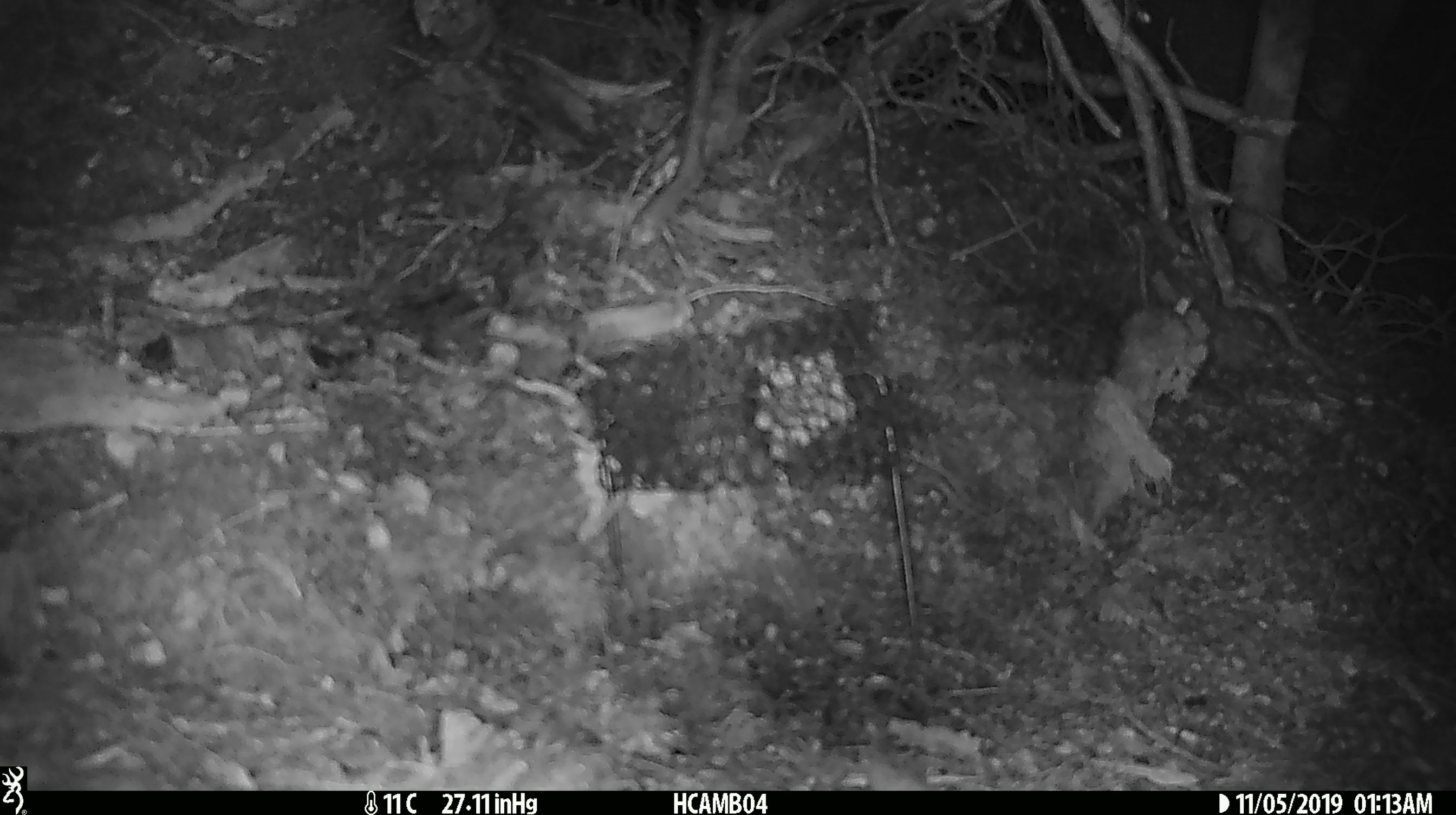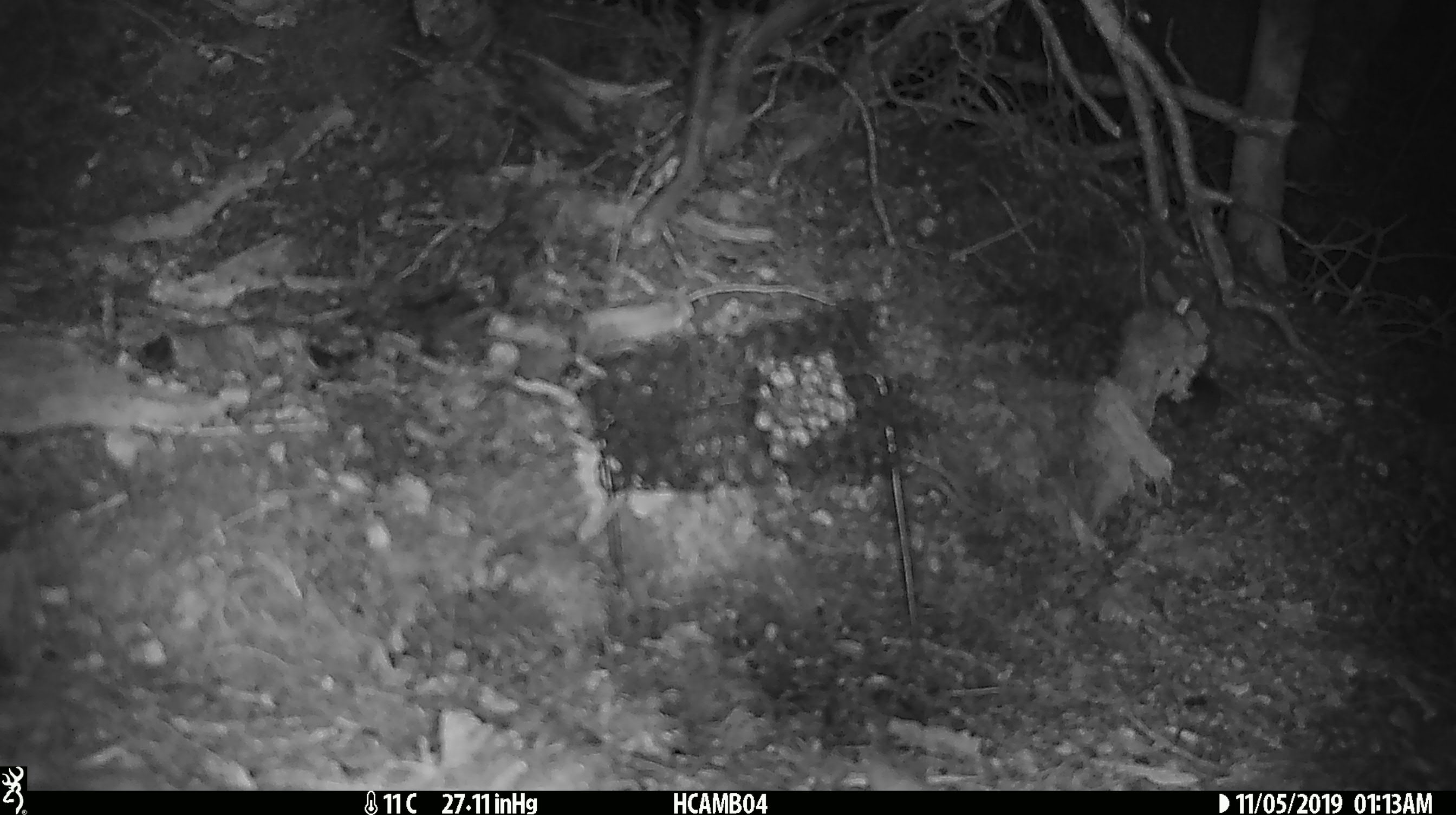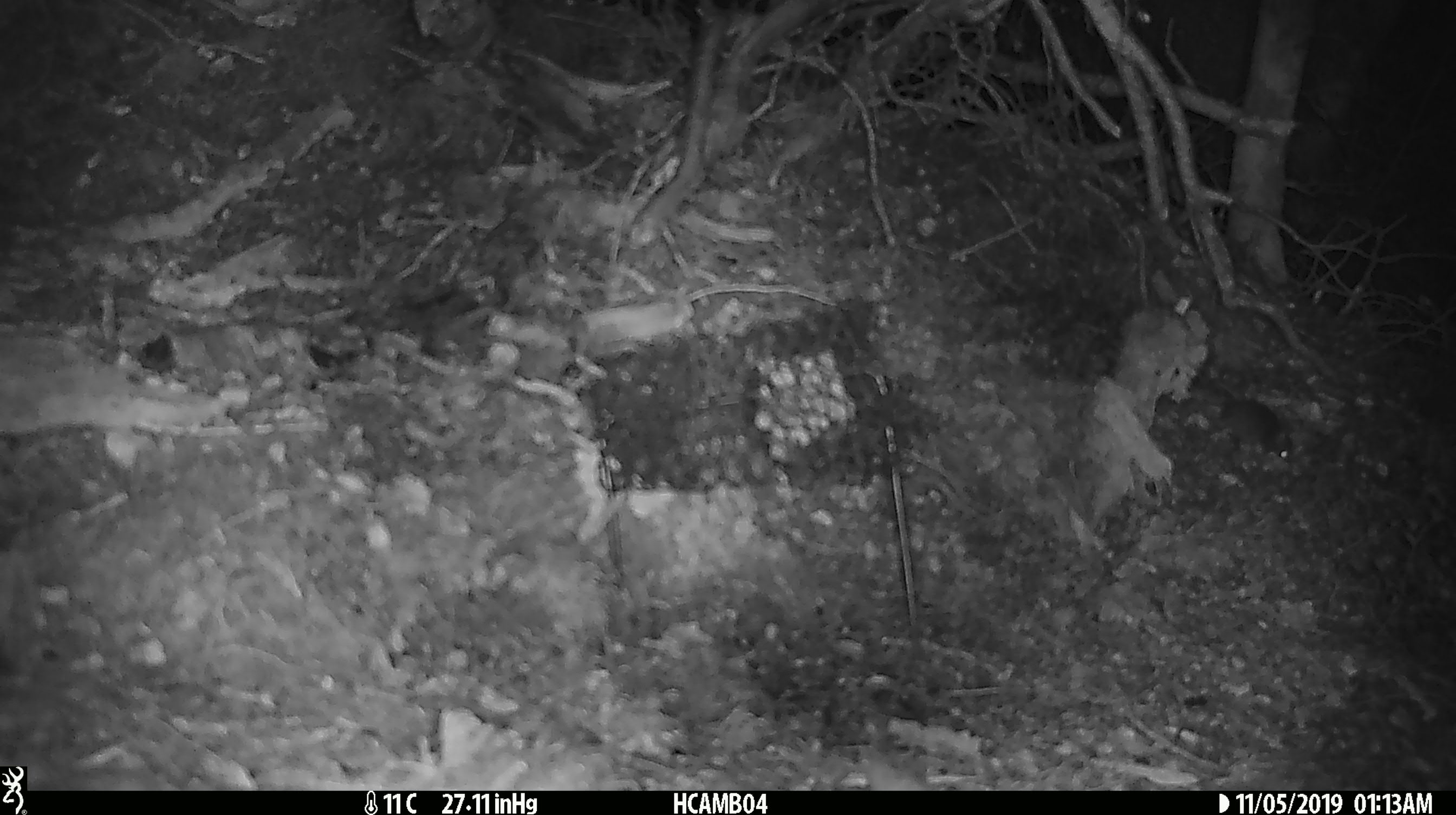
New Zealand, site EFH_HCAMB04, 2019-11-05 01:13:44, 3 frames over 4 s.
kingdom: Animalia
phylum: Chordata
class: Mammalia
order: Rodentia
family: Muridae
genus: Mus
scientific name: Mus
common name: mouse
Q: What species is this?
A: Mouse (Mus).